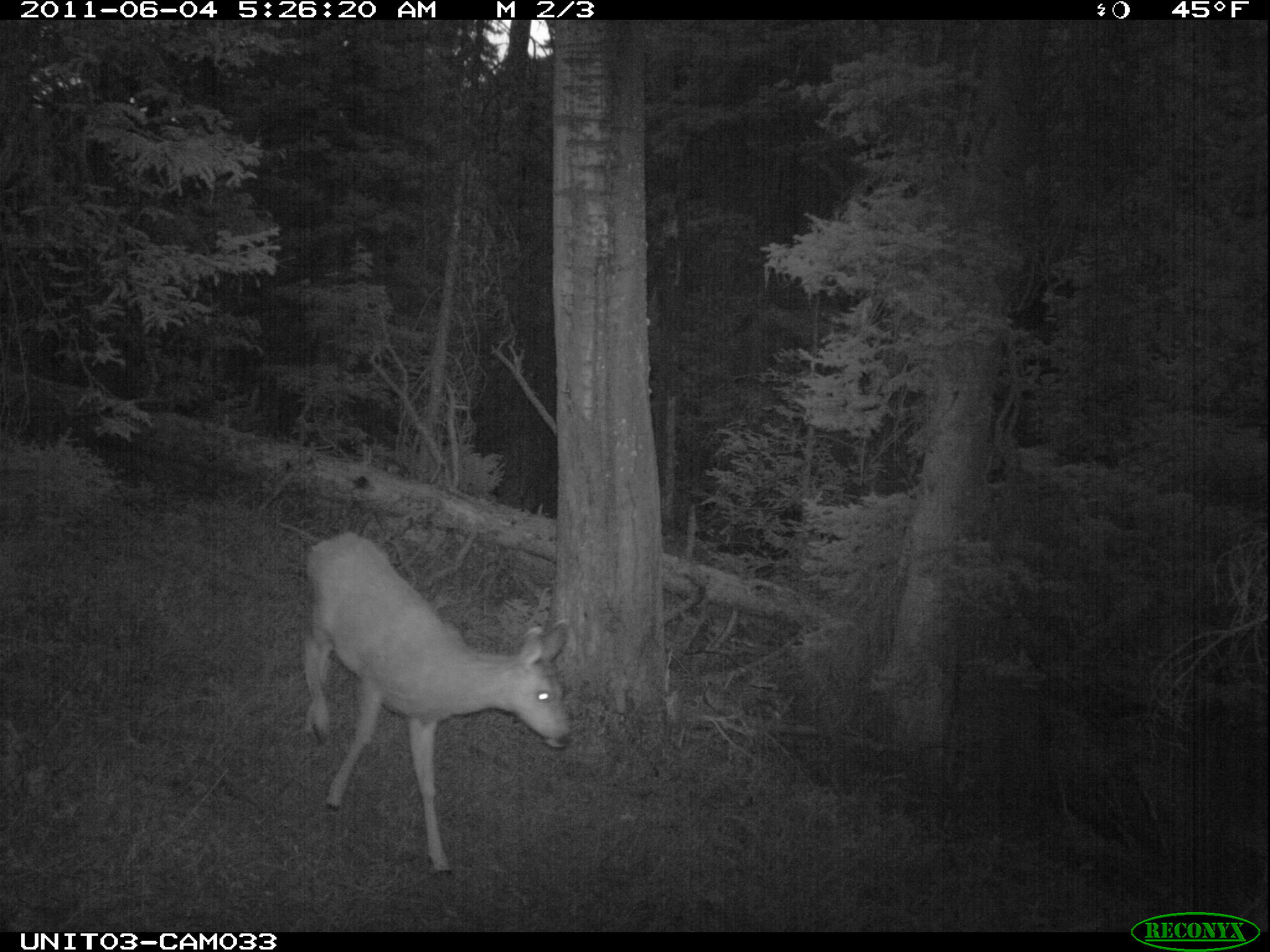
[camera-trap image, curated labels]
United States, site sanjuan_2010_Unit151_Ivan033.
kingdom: Animalia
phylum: Chordata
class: Mammalia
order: Artiodactyla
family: Cervidae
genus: Odocoileus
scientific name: Odocoileus hemionus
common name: mule deer